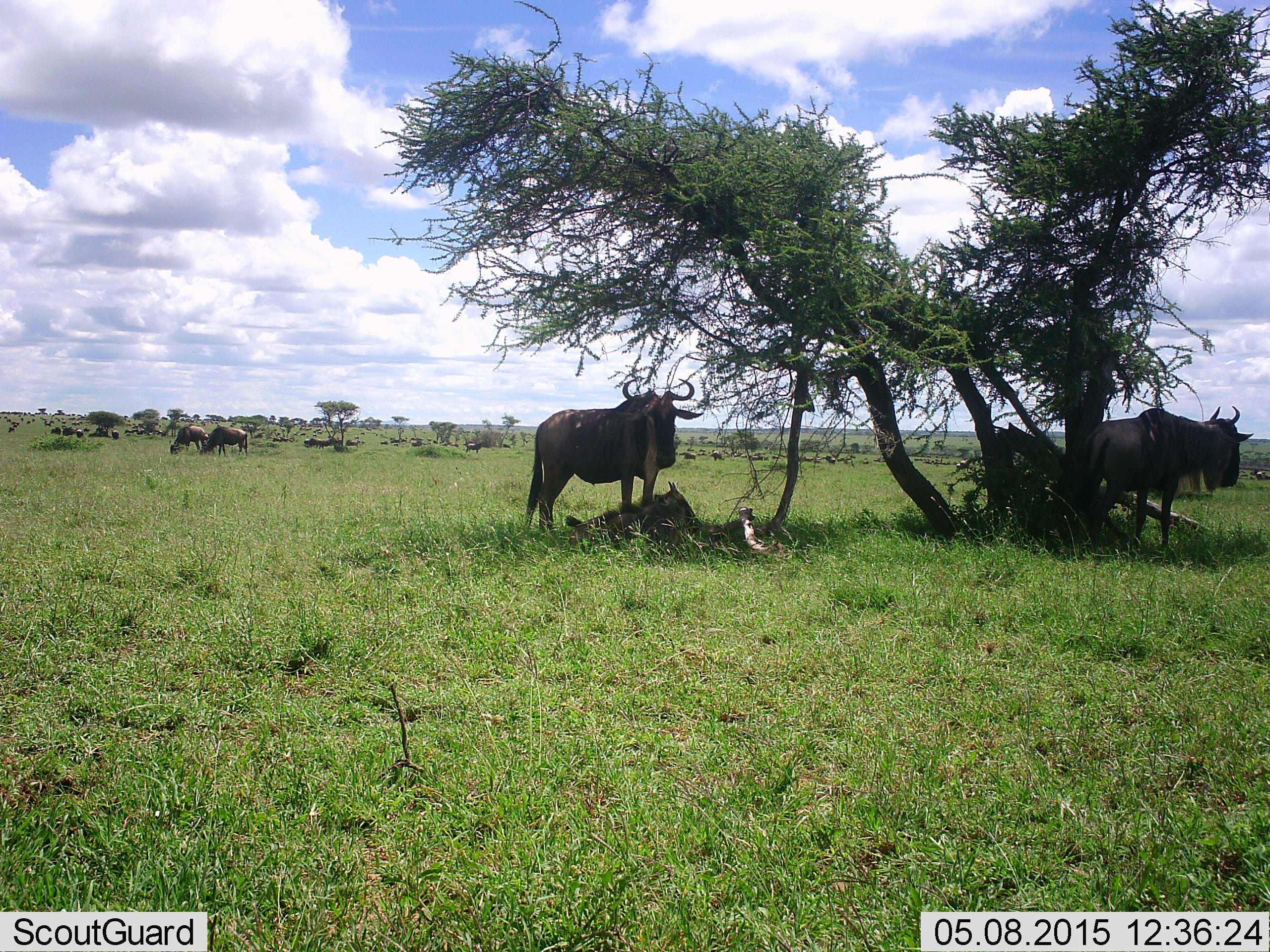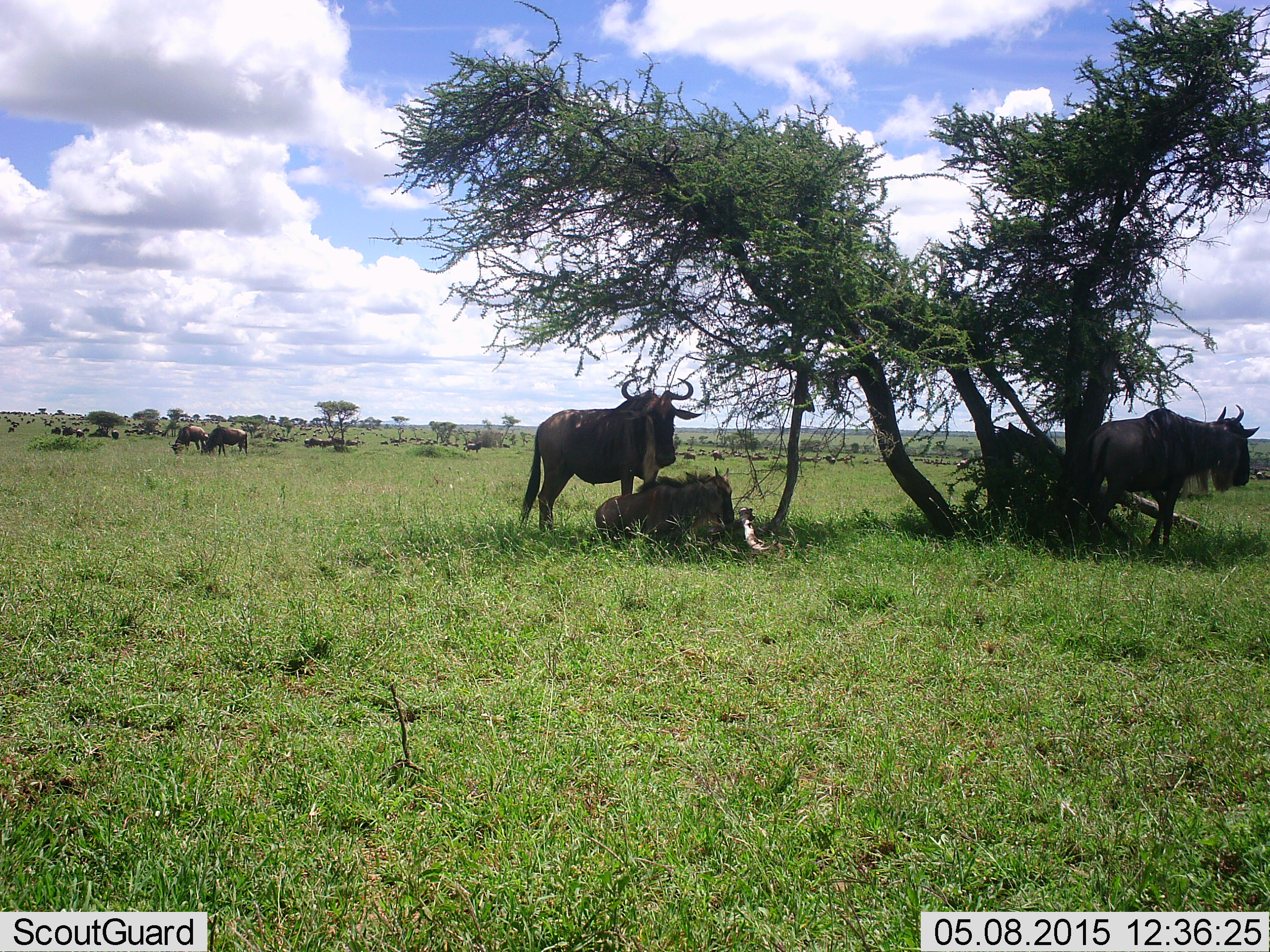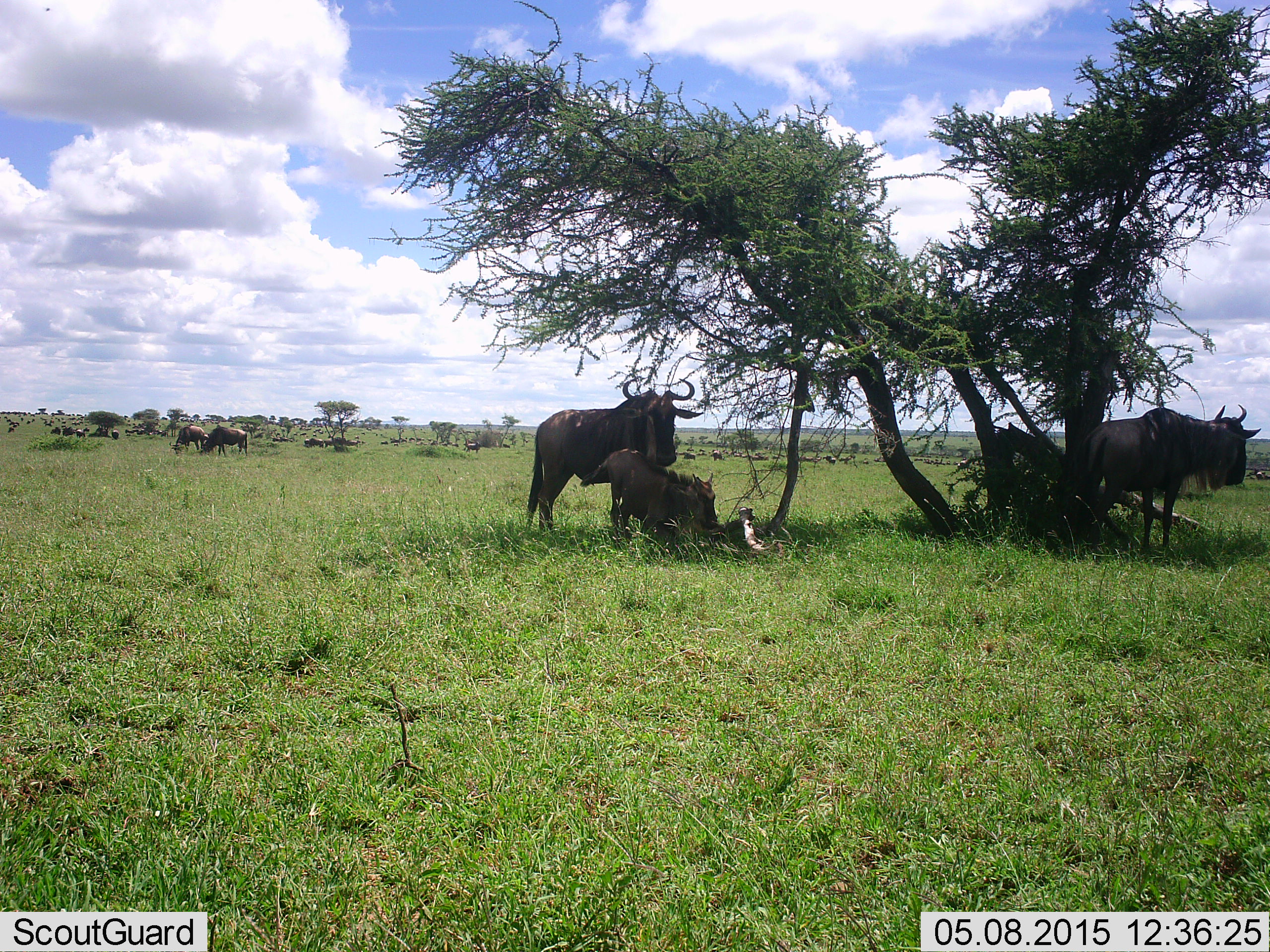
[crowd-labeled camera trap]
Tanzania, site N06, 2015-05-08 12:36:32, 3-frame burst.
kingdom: Animalia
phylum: Chordata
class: Mammalia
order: Artiodactyla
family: Bovidae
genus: Connochaetes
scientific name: Connochaetes taurinus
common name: blue wildebeest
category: wildebeest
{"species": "wildebeest (blue wildebeest) (Connochaetes taurinus)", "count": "11-50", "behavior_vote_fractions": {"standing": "70%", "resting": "90%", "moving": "30%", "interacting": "0%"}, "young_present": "40%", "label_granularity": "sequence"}